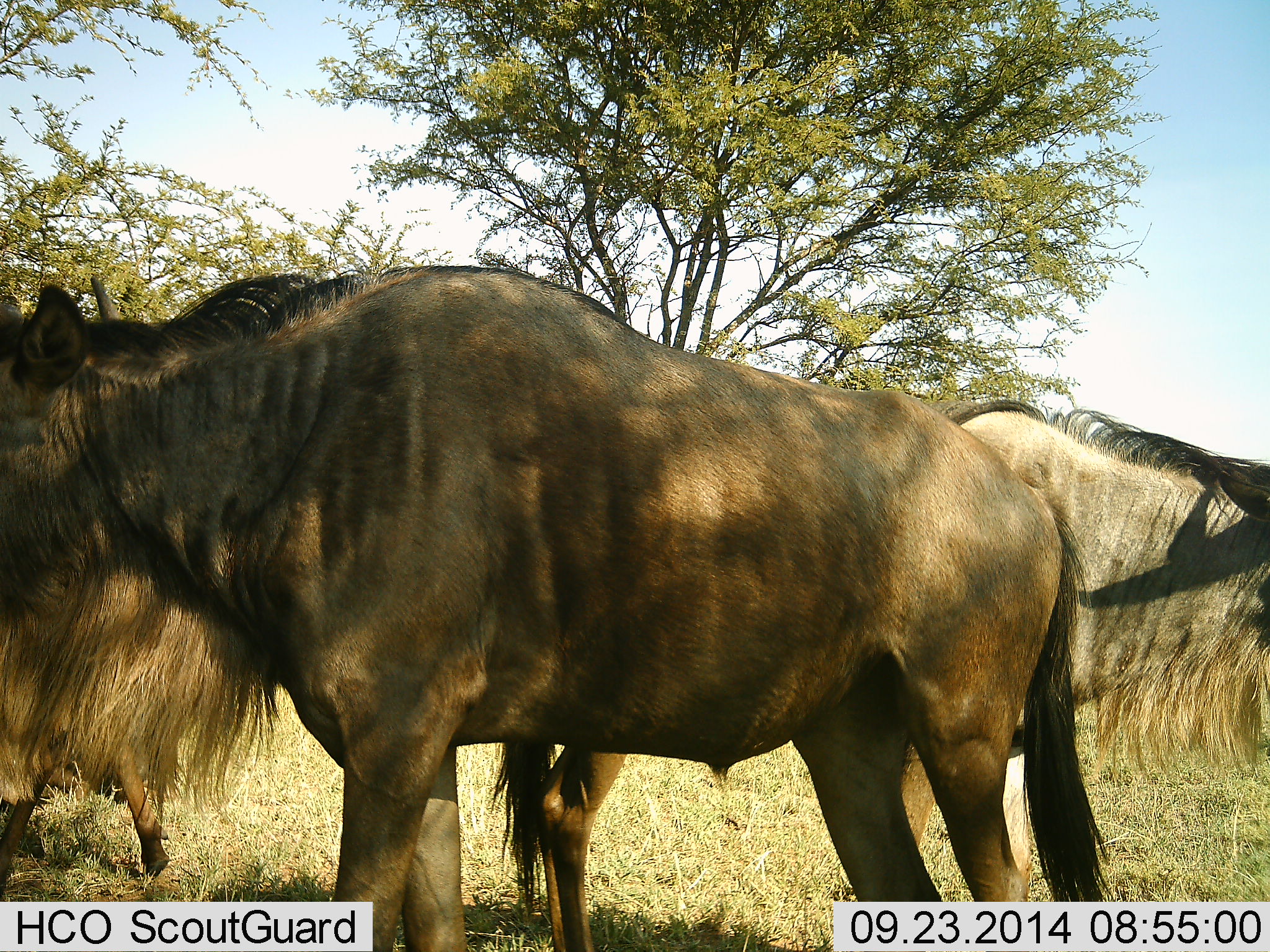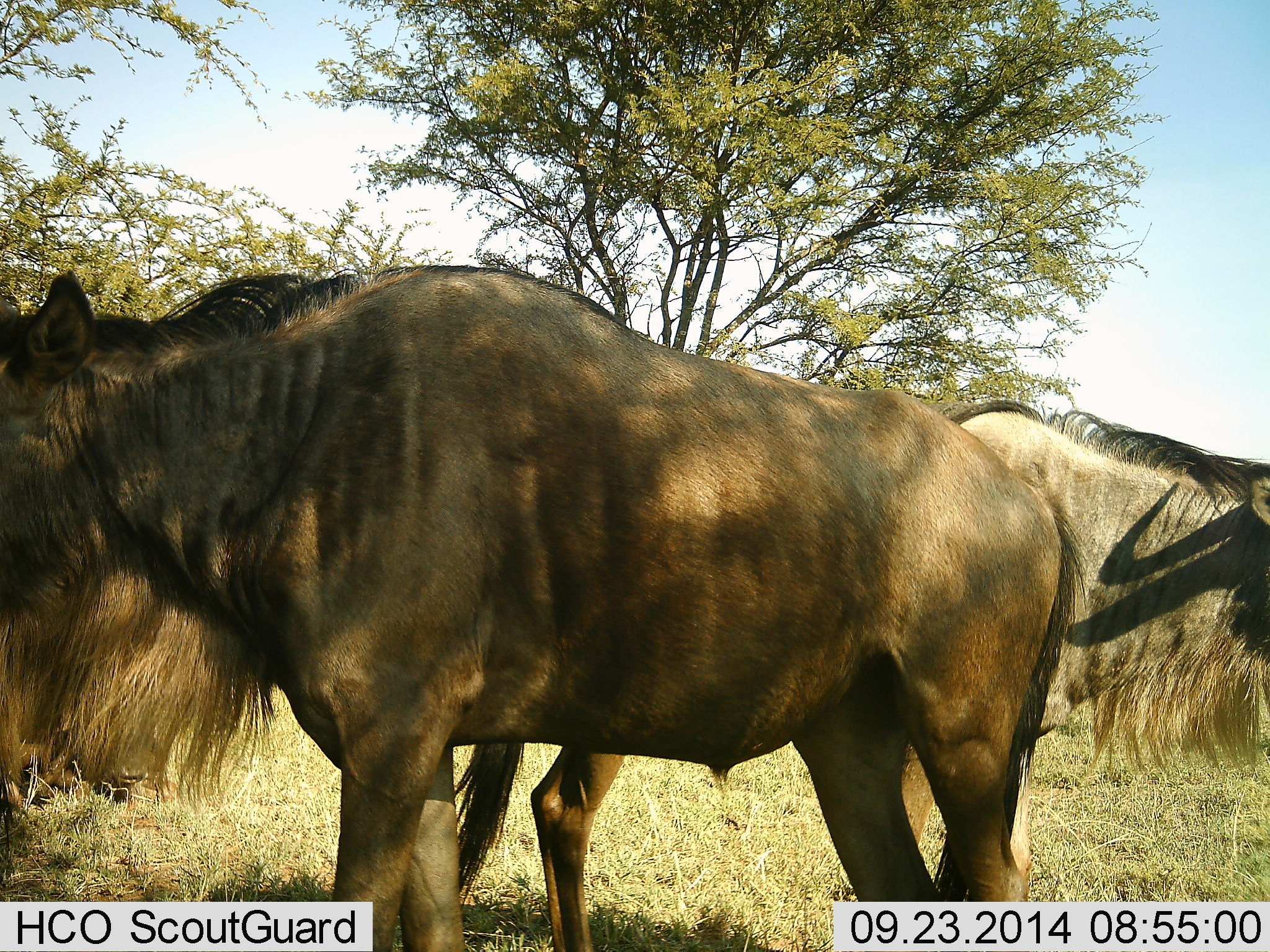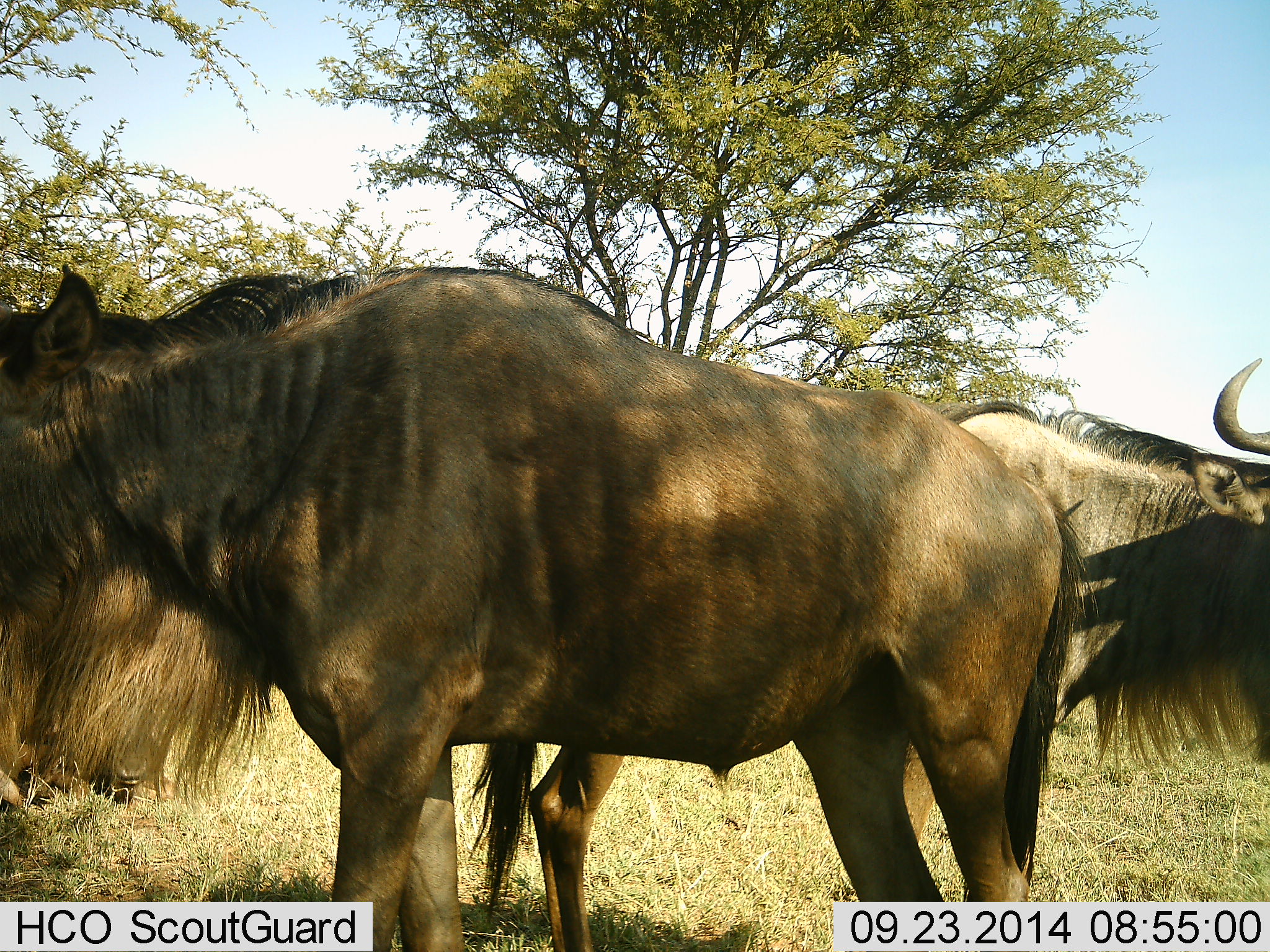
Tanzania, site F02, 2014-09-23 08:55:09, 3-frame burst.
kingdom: Animalia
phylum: Chordata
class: Mammalia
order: Artiodactyla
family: Bovidae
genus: Connochaetes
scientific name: Connochaetes taurinus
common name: blue wildebeest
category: wildebeest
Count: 3.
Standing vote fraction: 100%.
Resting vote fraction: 30%.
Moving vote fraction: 0%.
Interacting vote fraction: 0%.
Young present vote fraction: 0%.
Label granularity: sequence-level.